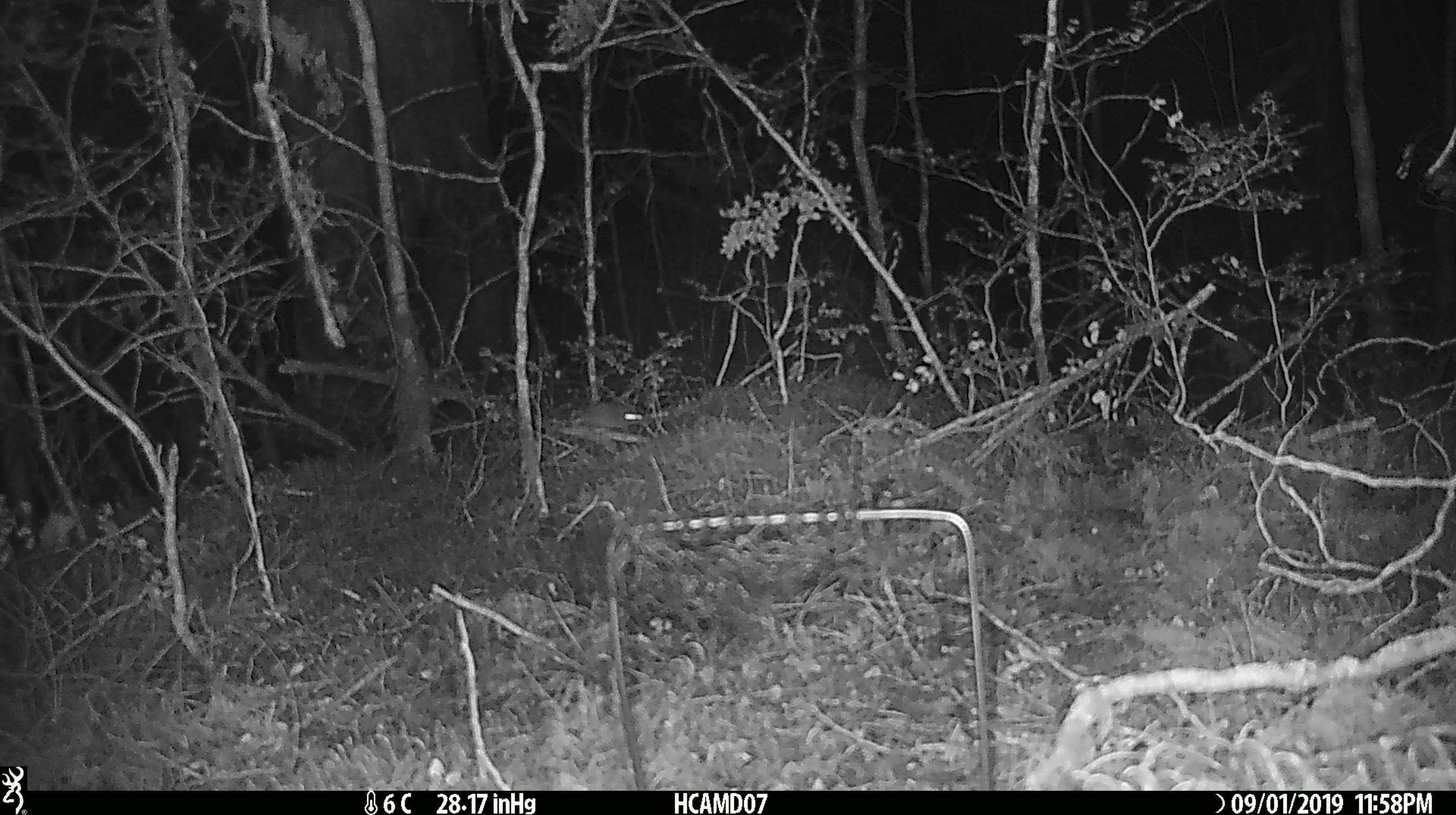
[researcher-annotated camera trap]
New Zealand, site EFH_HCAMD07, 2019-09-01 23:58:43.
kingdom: Animalia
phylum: Chordata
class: Mammalia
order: Rodentia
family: Muridae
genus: Mus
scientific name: Mus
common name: mouse